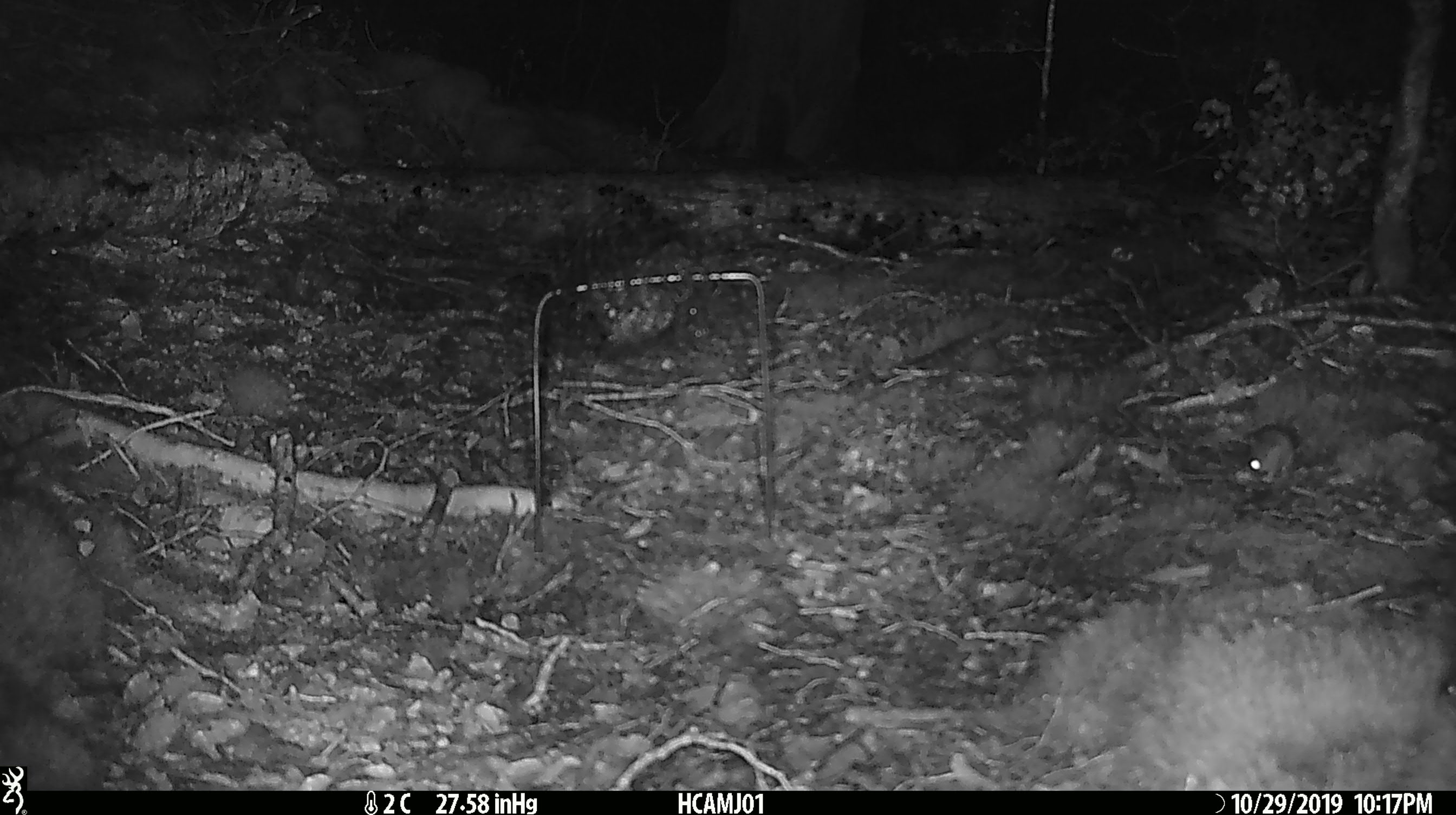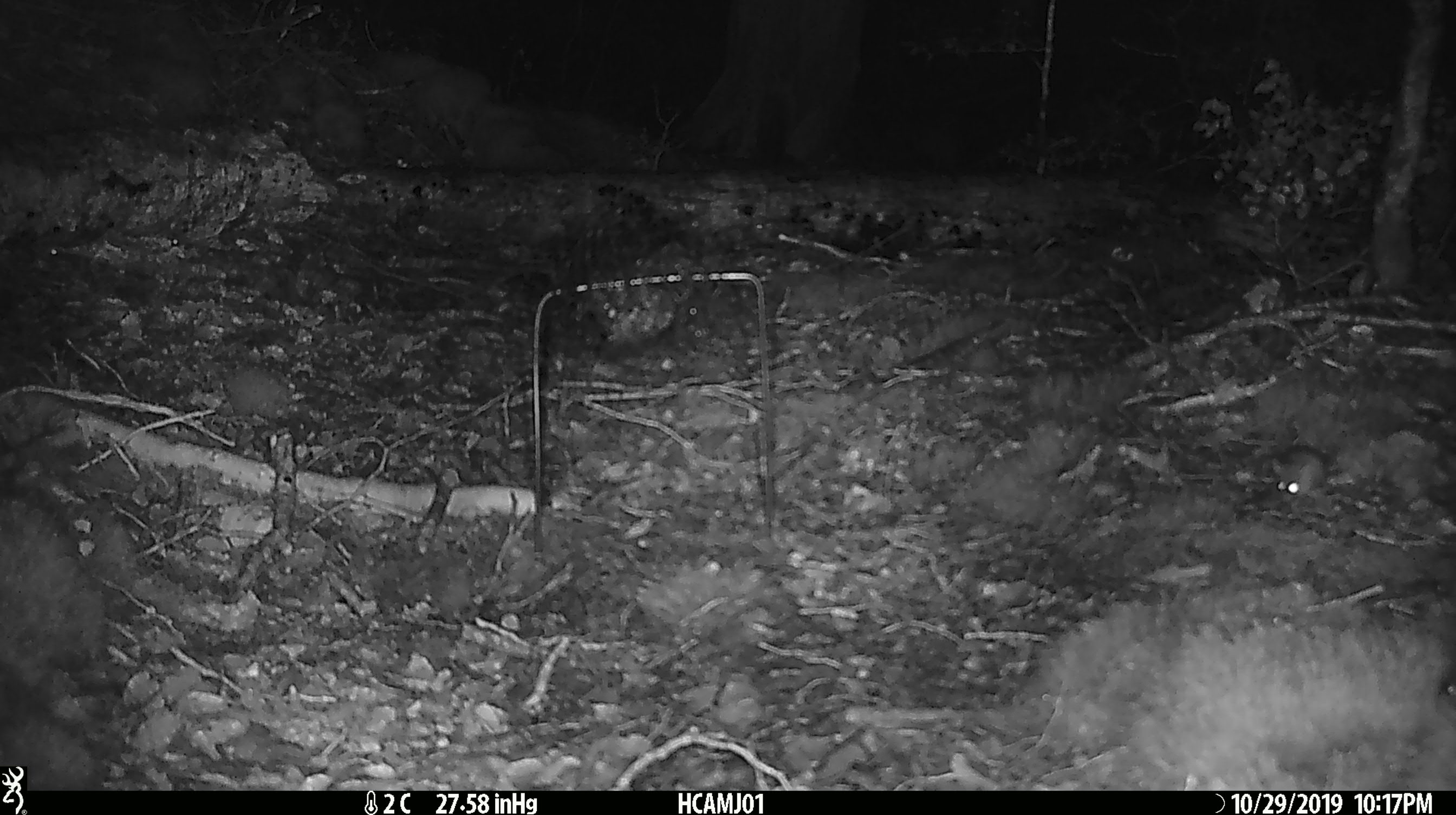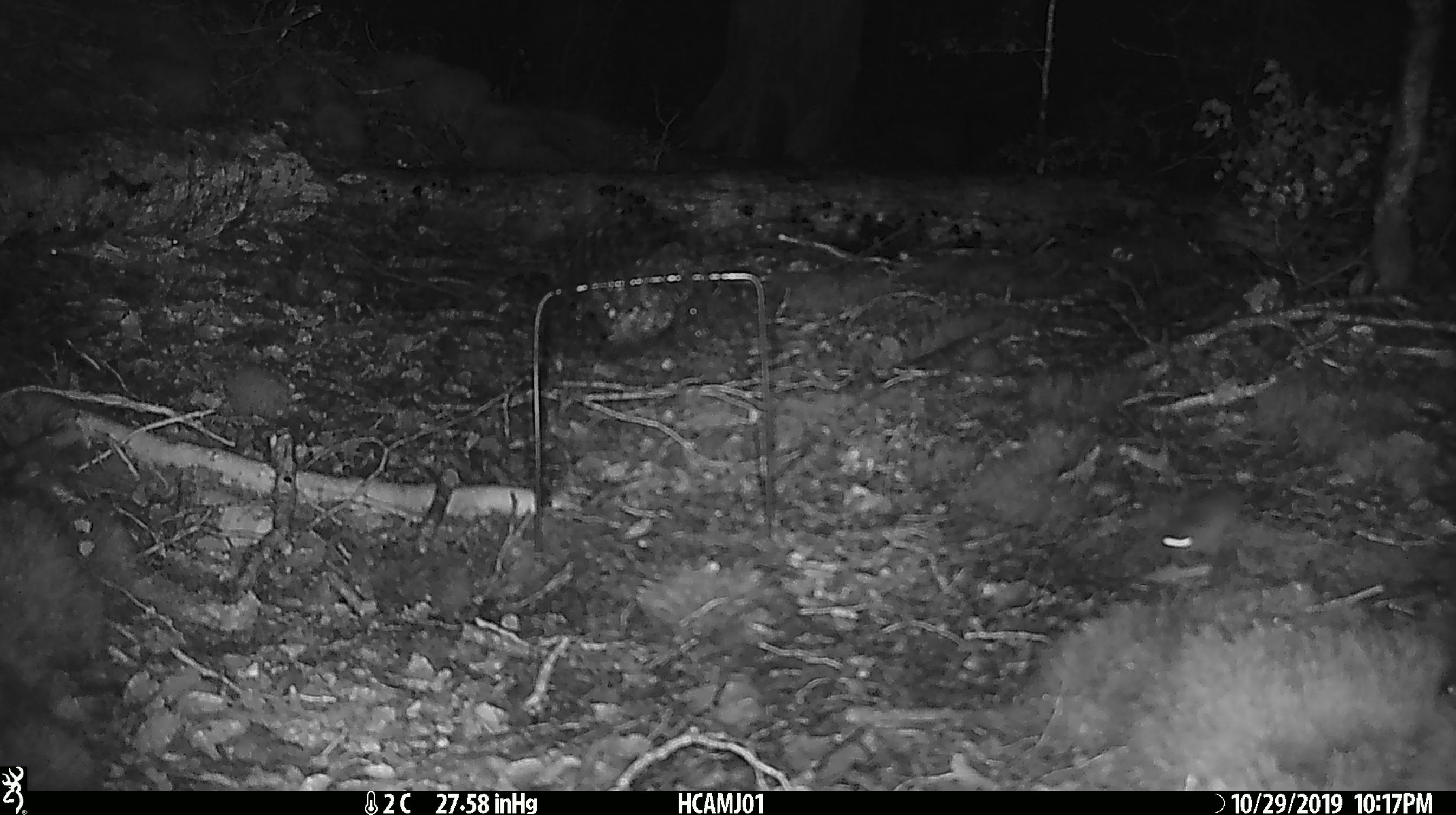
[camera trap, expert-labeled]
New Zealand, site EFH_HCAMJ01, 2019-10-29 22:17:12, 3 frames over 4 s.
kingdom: Animalia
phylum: Chordata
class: Mammalia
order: Rodentia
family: Muridae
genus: Mus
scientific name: Mus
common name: mouse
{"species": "mouse (Mus)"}